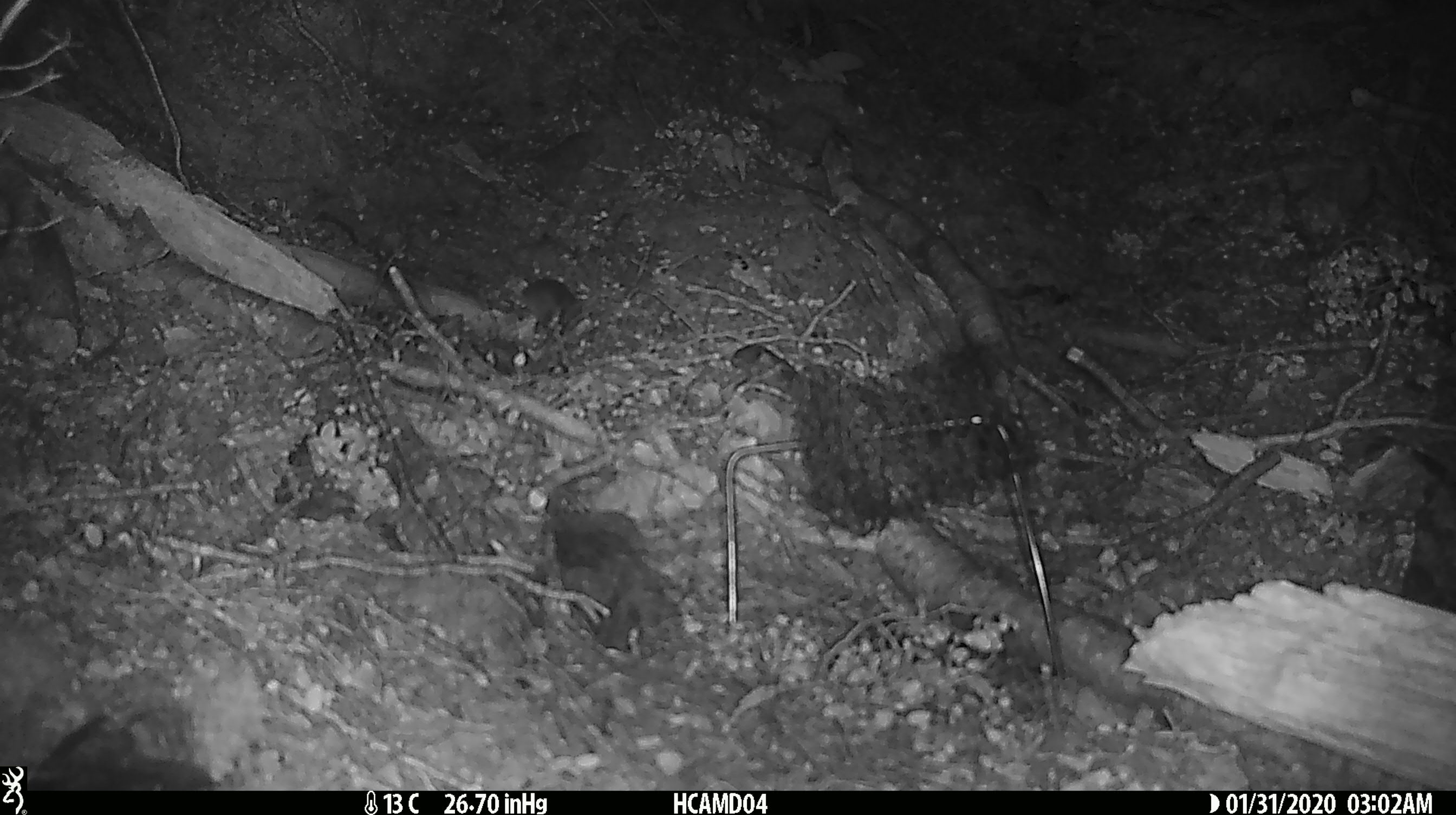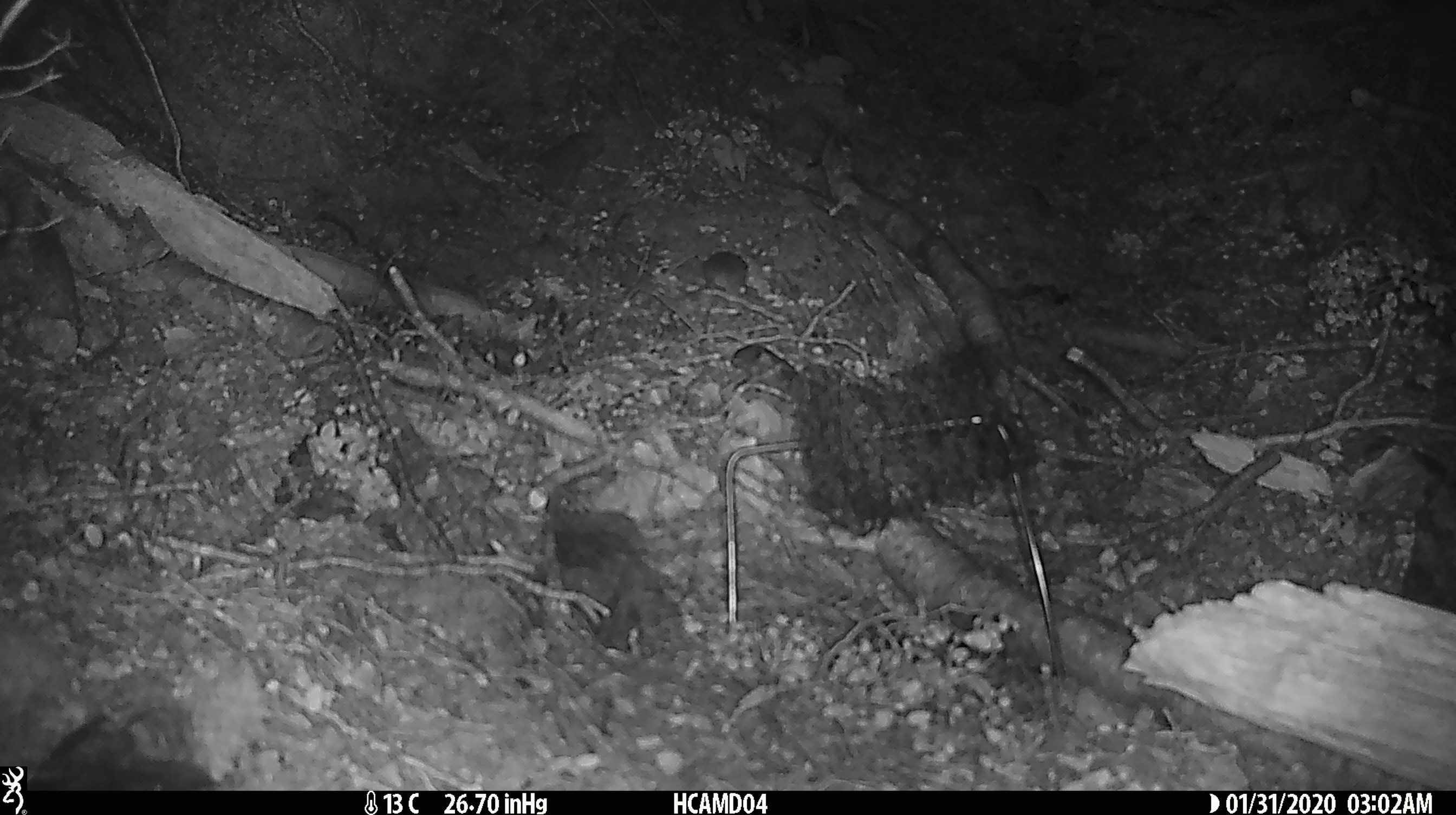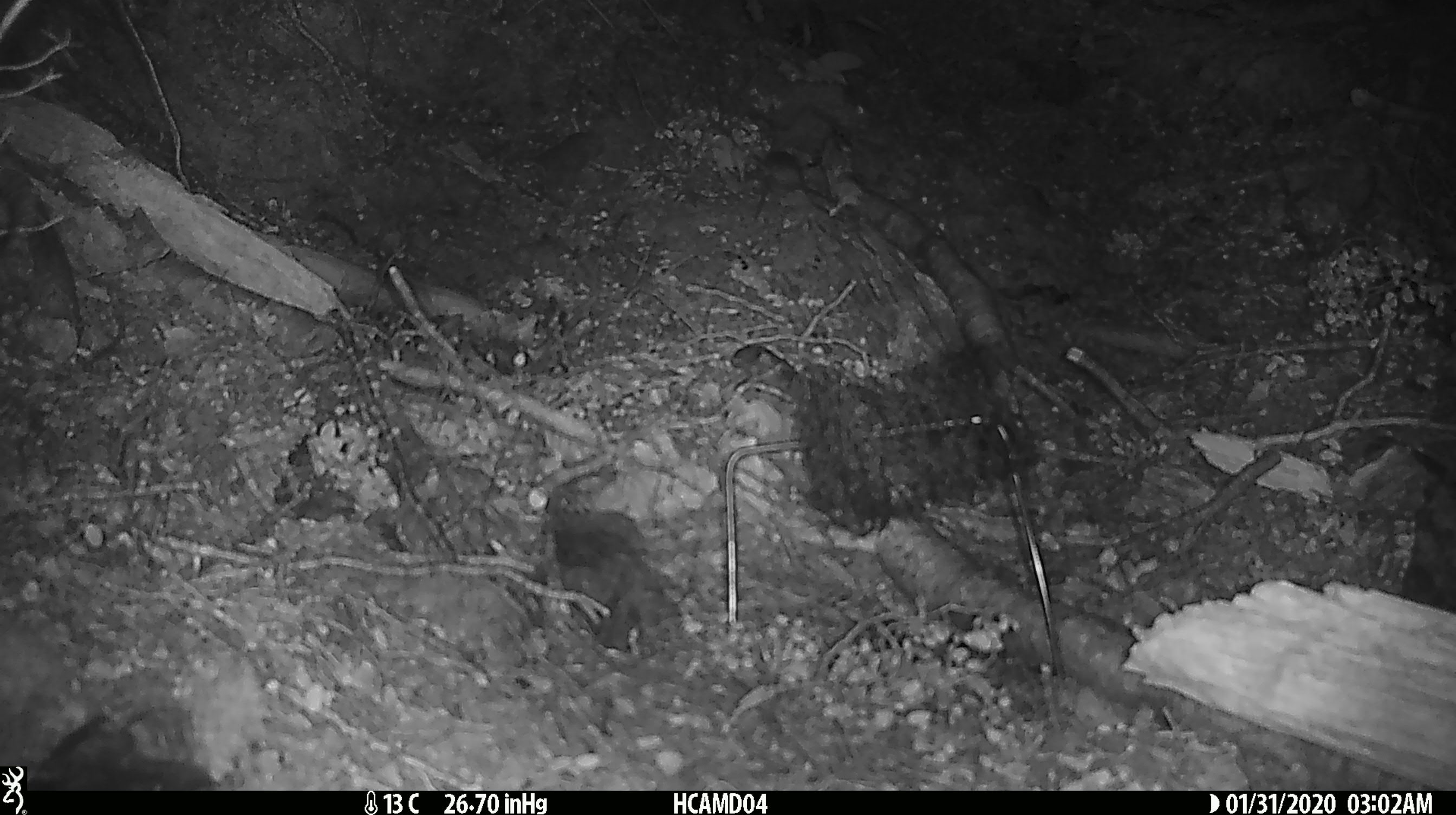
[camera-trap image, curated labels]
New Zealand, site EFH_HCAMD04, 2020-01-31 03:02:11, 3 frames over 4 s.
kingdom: Animalia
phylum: Chordata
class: Mammalia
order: Rodentia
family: Muridae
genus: Mus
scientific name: Mus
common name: mouse